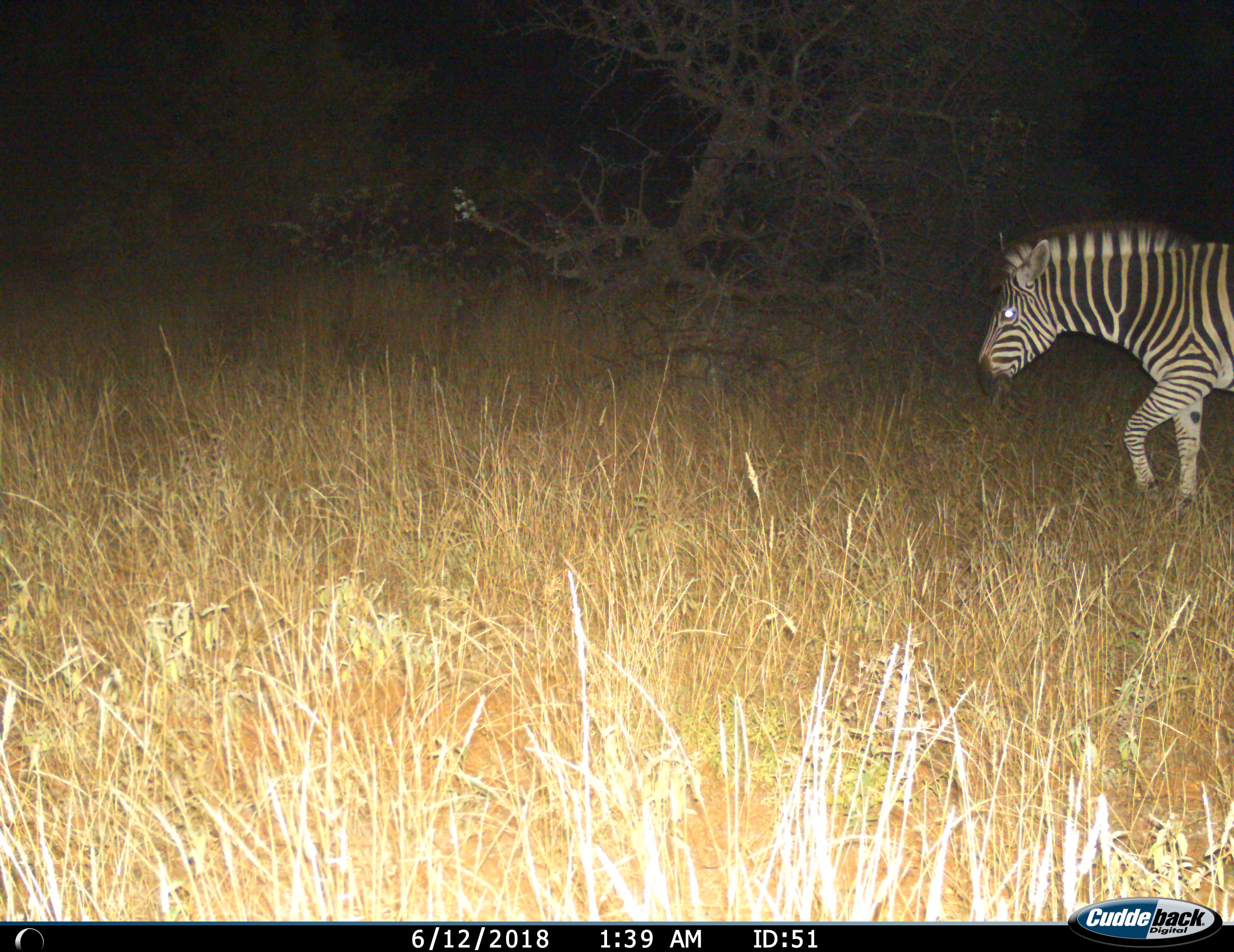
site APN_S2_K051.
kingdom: Animalia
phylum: Chordata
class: Mammalia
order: Perissodactyla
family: Equidae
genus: Equus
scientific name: Equus quagga burchellii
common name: burchell's zebra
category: zebraburchells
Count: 1.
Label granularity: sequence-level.